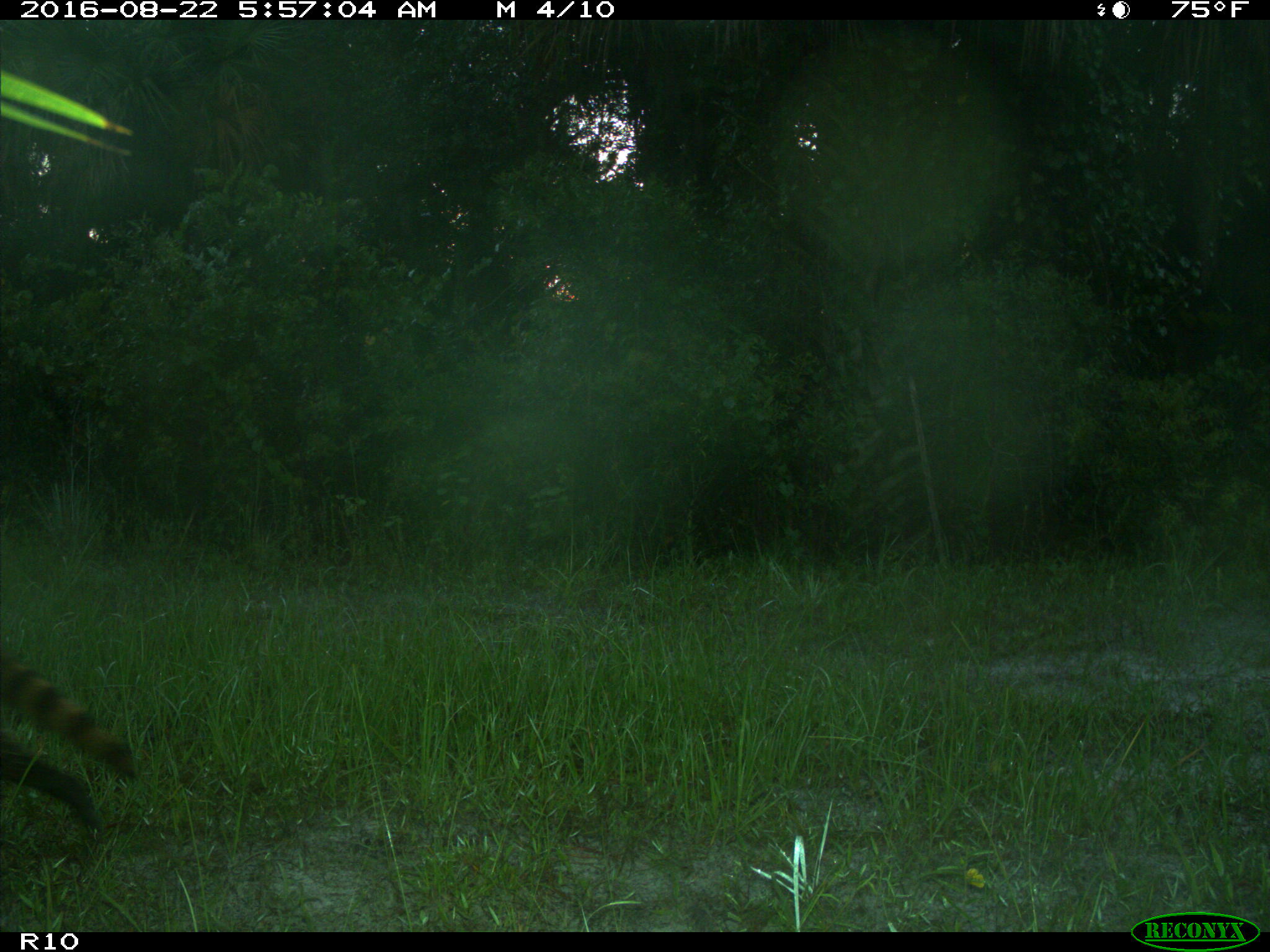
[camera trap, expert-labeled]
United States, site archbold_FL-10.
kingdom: Animalia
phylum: Chordata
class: Mammalia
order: Carnivora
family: Procyonidae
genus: Procyon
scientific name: Procyon lotor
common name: common raccoon